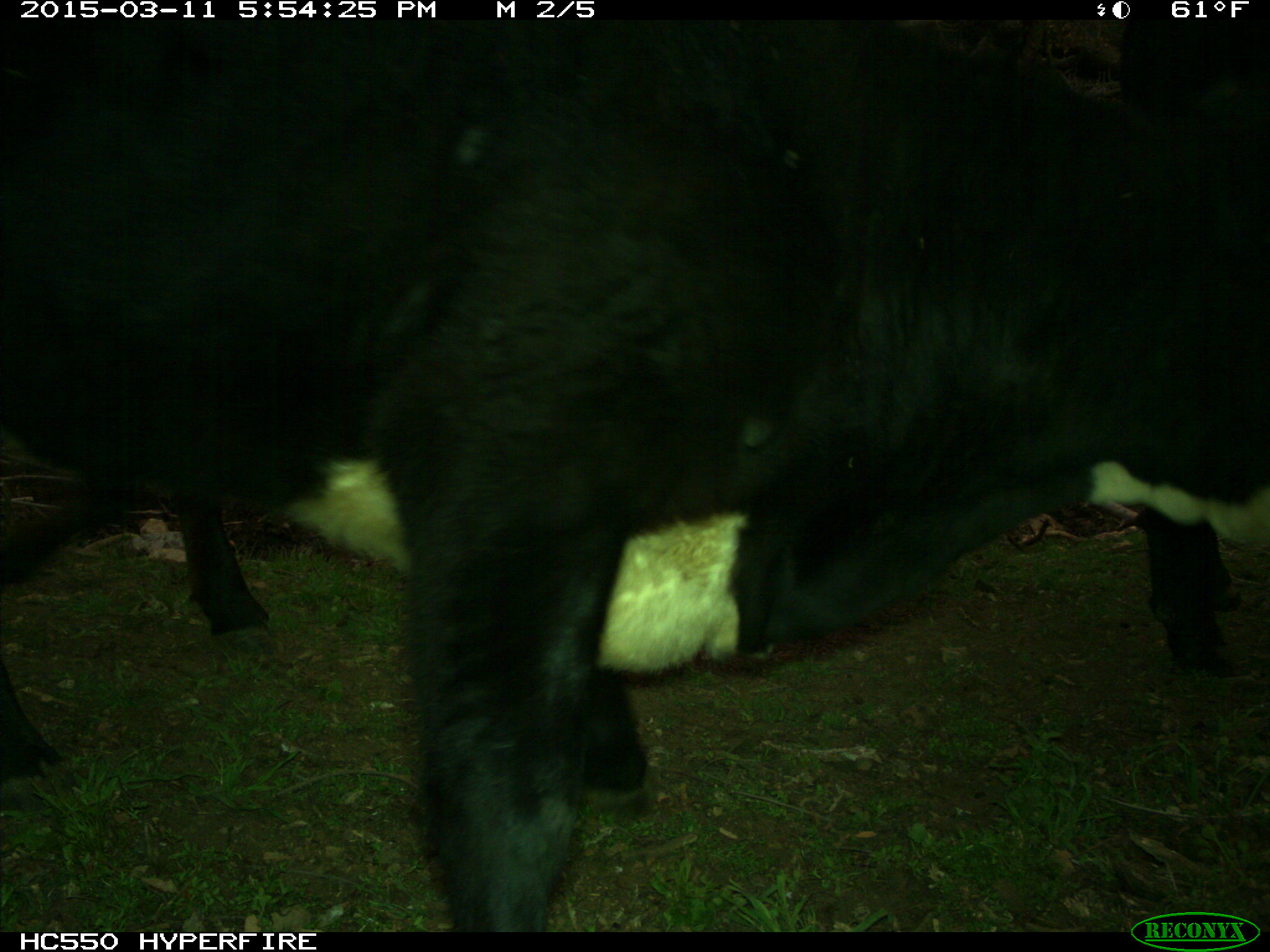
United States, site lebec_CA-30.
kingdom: Animalia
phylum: Chordata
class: Mammalia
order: Artiodactyla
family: Bovidae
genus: Bos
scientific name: Bos taurus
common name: domestic cow